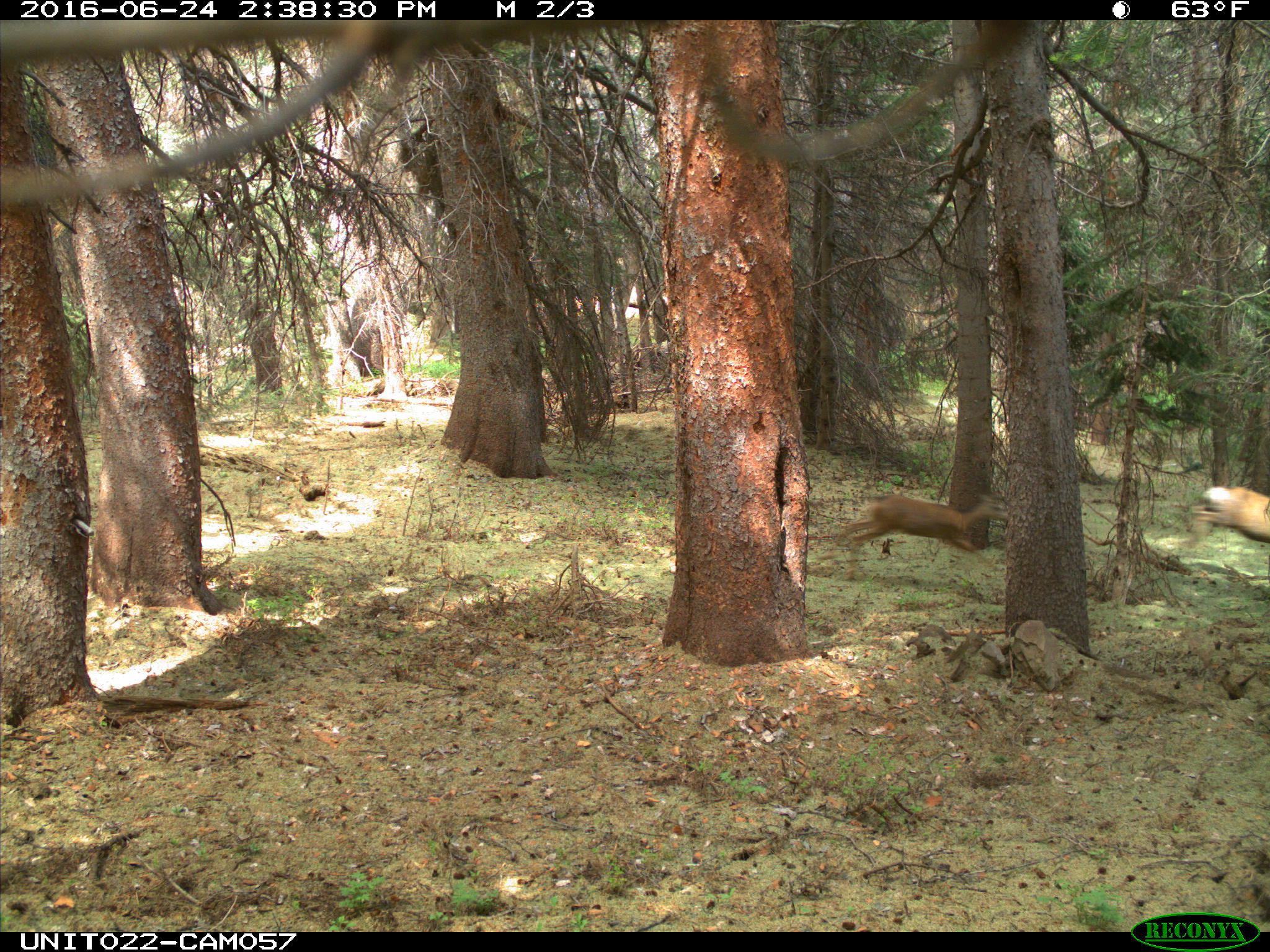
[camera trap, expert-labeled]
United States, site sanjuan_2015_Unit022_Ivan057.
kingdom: Animalia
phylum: Chordata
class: Mammalia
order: Artiodactyla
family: Cervidae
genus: Odocoileus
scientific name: Odocoileus hemionus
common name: mule deer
Odocoileus hemionus (mule deer).